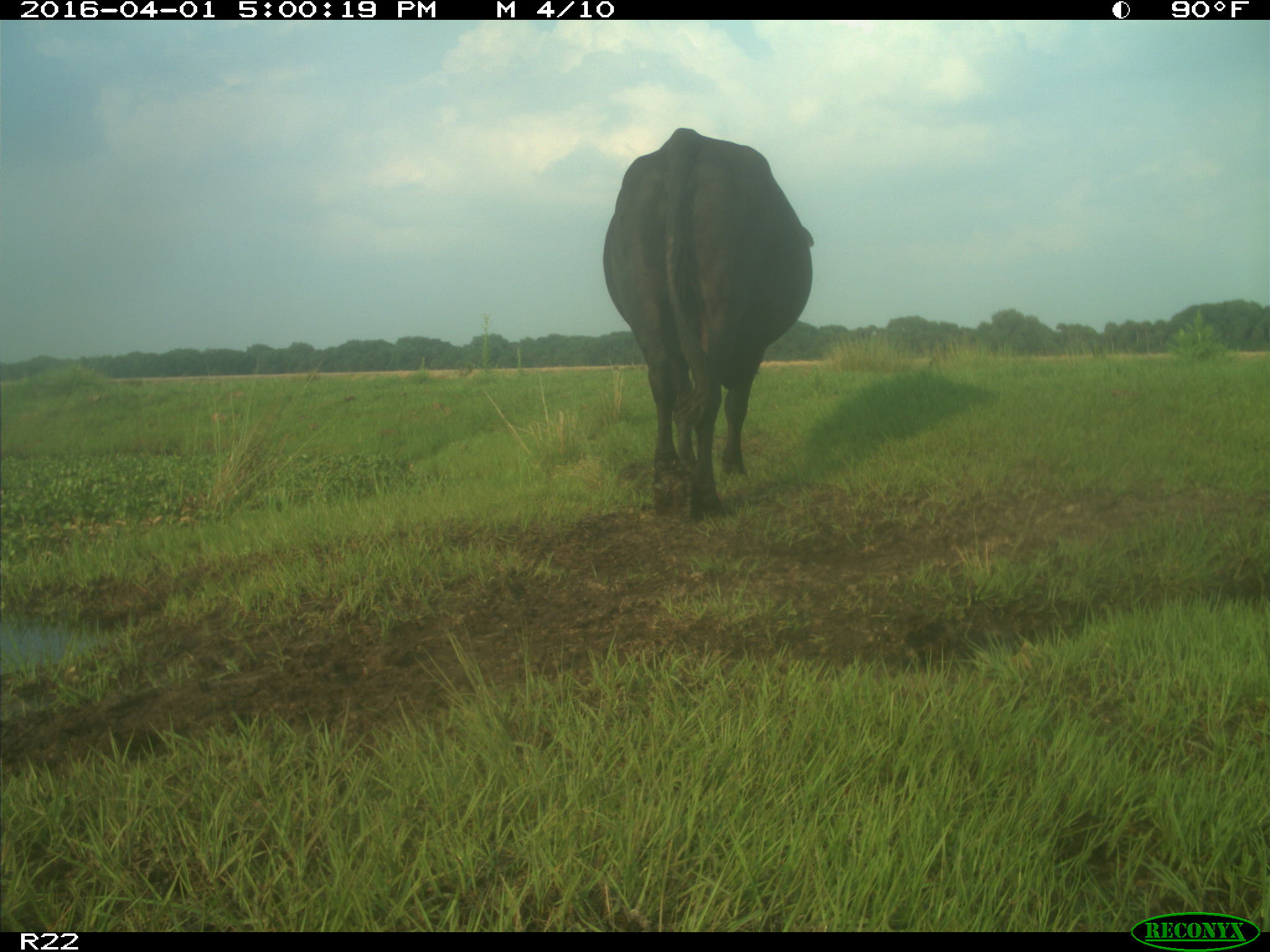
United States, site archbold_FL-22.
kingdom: Animalia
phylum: Chordata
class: Mammalia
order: Artiodactyla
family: Bovidae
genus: Bos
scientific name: Bos taurus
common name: domestic cow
Bos taurus (domestic cow).